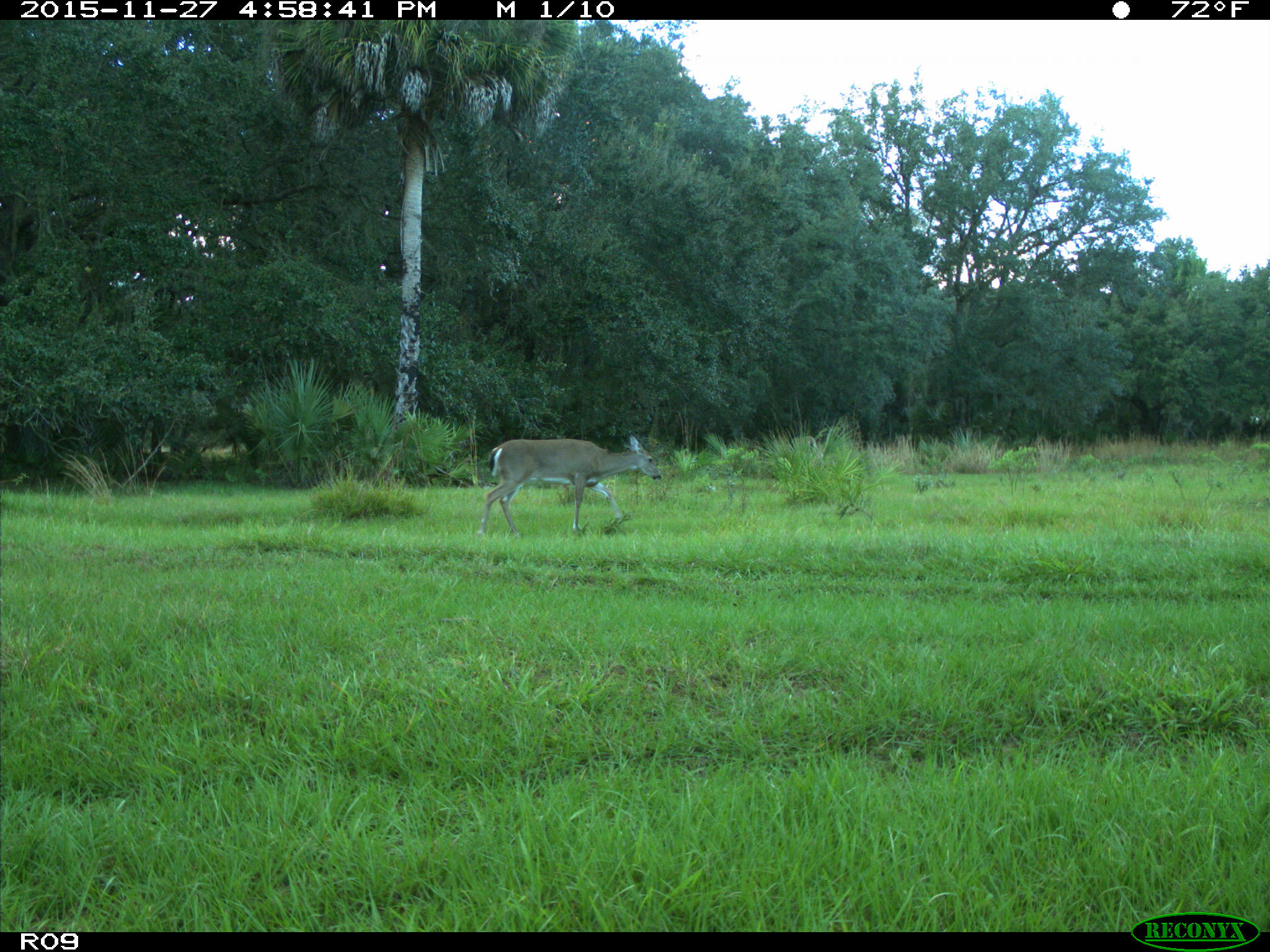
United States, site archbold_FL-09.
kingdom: Animalia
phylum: Chordata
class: Mammalia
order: Artiodactyla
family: Cervidae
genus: Odocoileus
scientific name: Odocoileus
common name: deer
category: unidentified deer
Unidentified deer (deer) (Odocoileus).